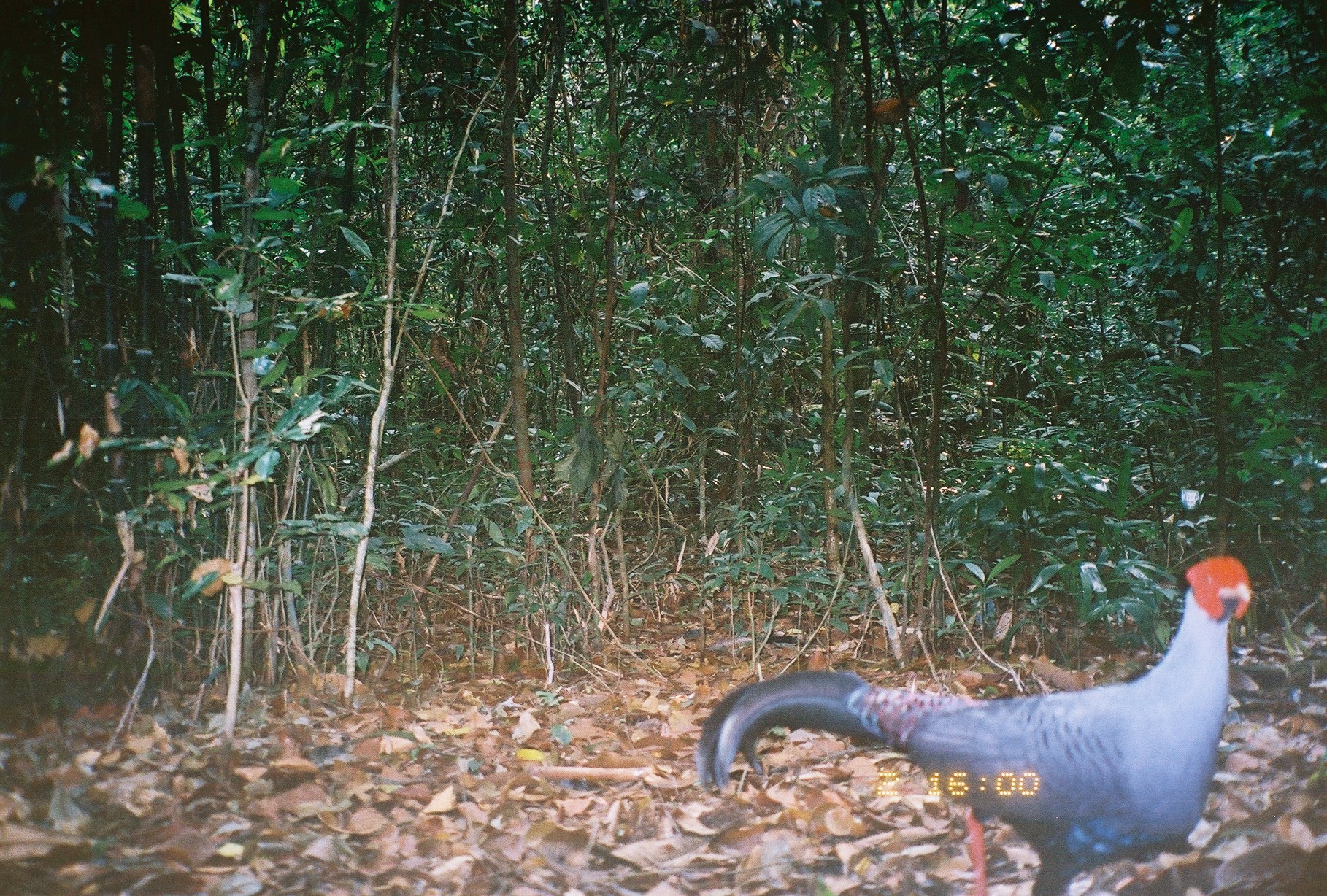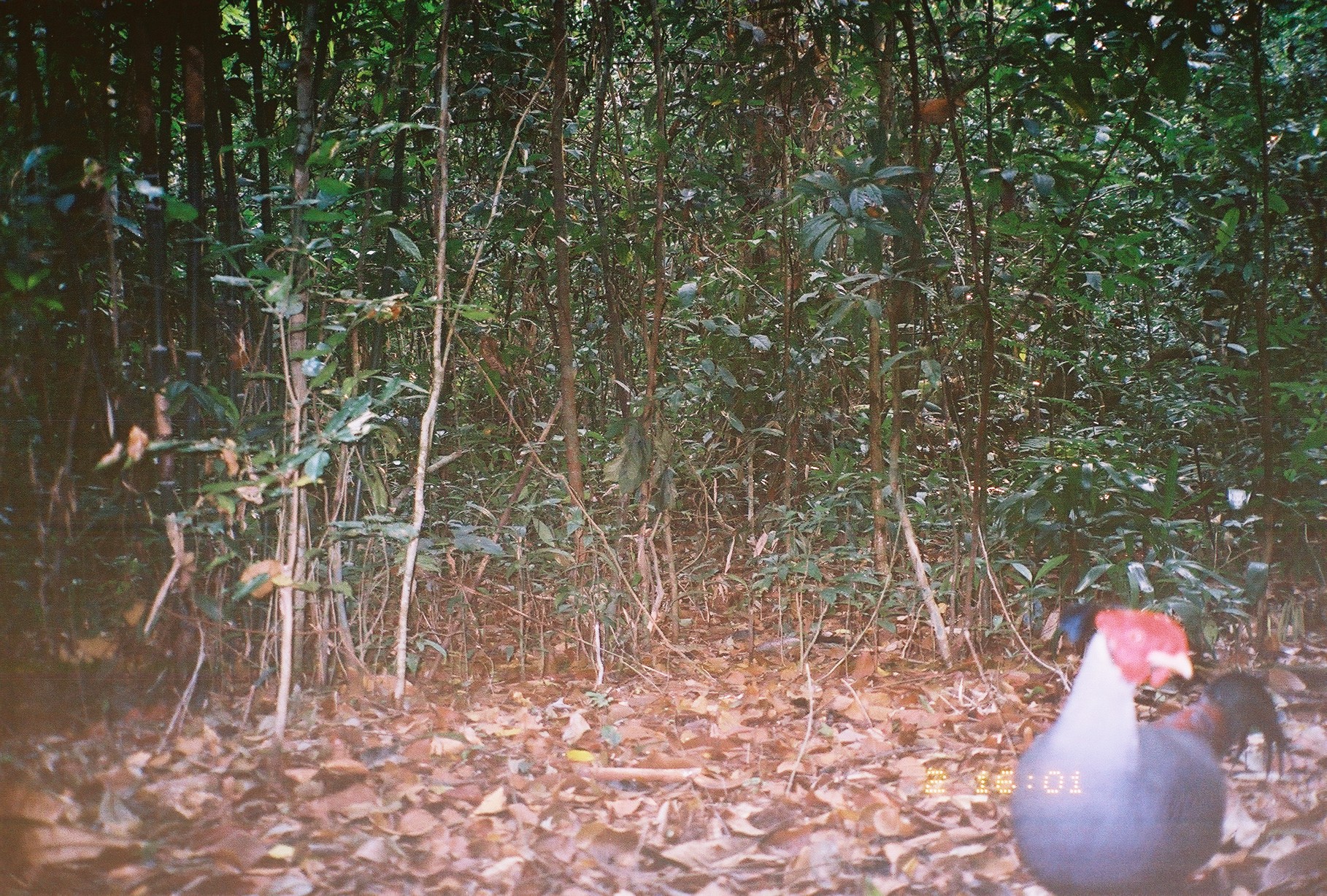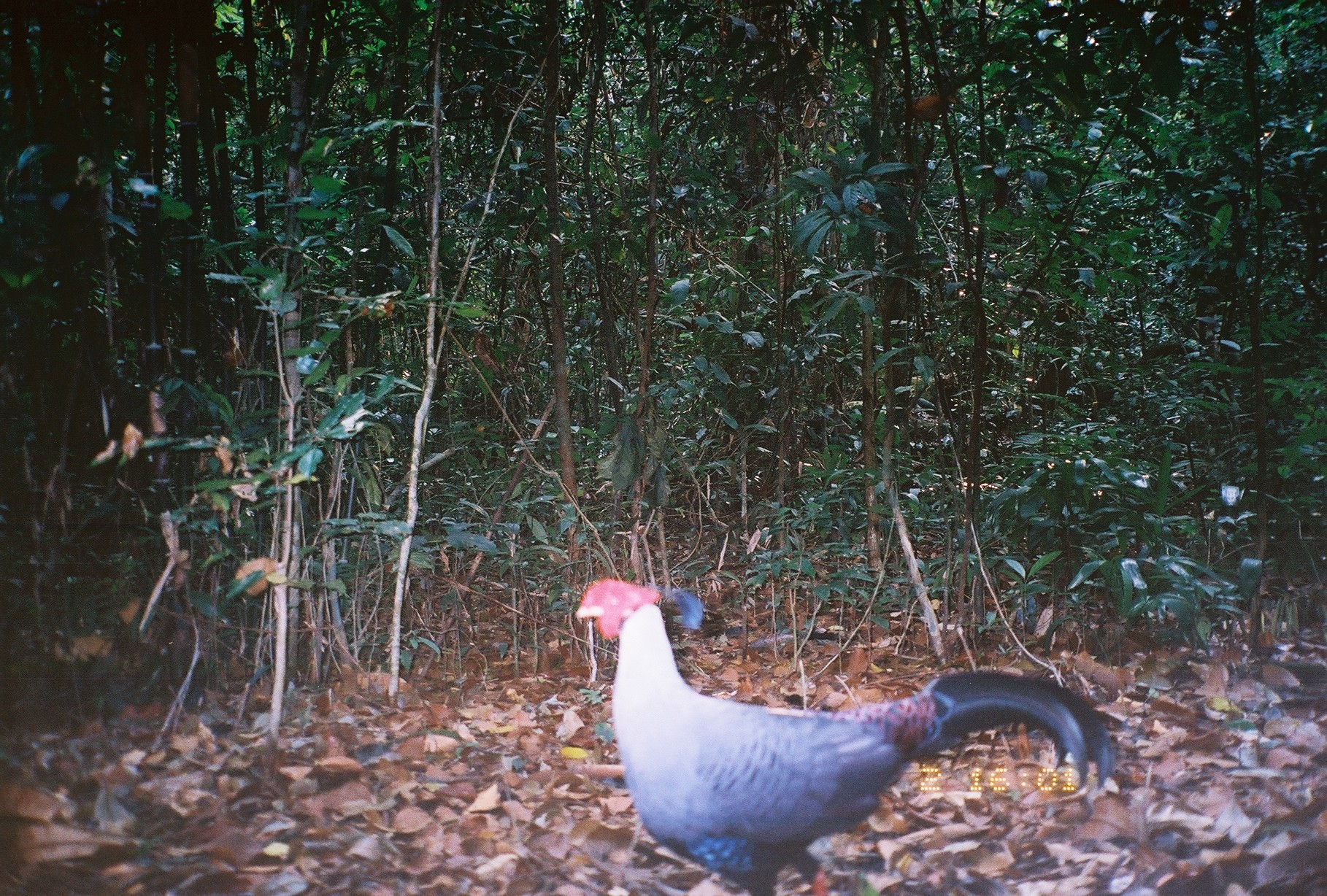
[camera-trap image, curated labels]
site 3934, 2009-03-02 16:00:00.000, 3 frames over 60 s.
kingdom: Animalia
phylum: Chordata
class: Aves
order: Galliformes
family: Phasianidae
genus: Lophura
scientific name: Lophura diardi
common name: siamese fireback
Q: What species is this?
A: Lophura diardi (siamese fireback).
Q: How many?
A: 1.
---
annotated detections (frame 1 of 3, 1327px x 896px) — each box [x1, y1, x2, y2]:
lophura diardi: [697, 558, 1254, 895]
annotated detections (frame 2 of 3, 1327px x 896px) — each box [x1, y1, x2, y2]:
lophura diardi: [1007, 600, 1295, 895]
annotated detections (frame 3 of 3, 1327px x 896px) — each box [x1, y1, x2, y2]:
lophura diardi: [576, 577, 1145, 895]